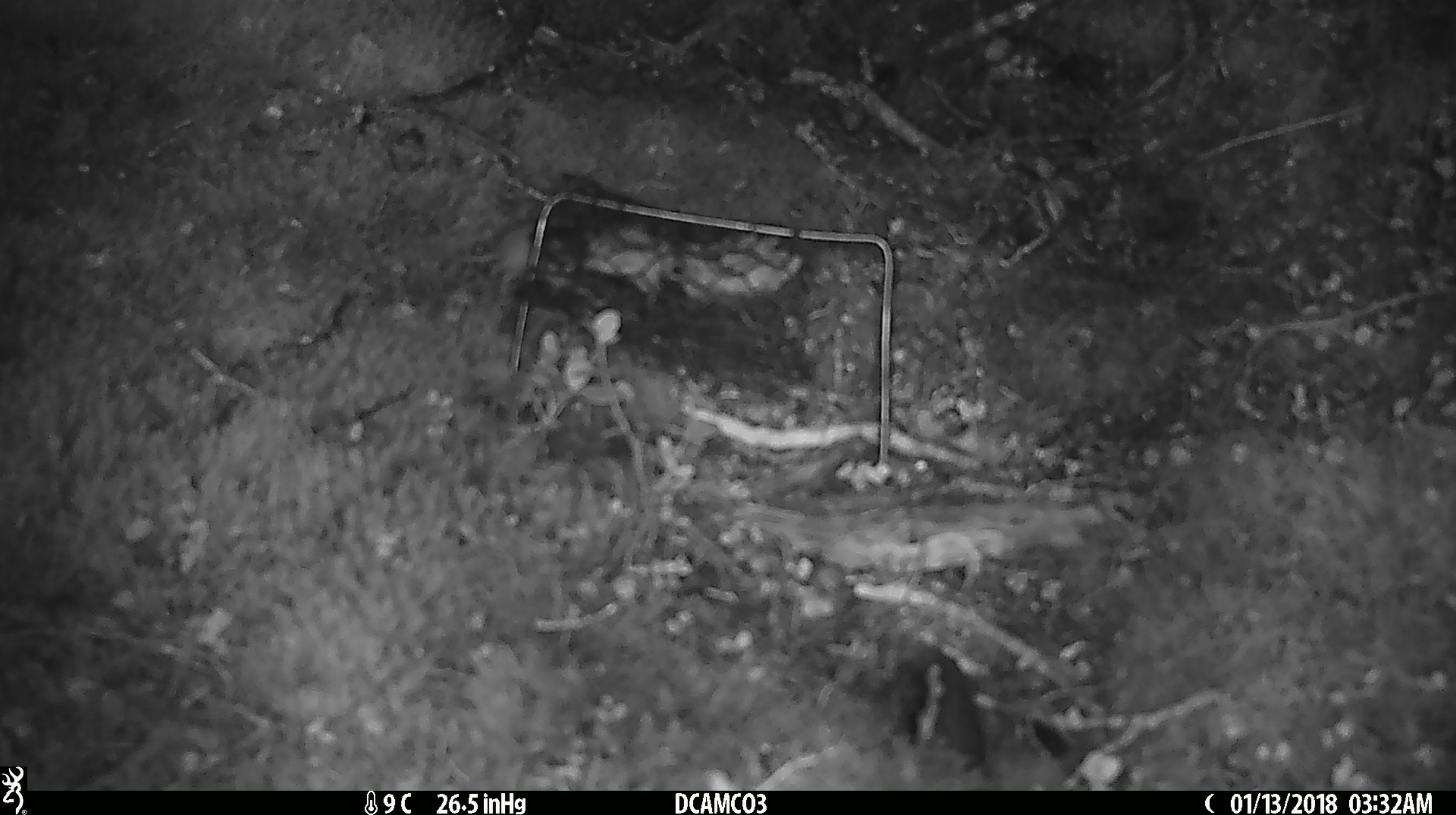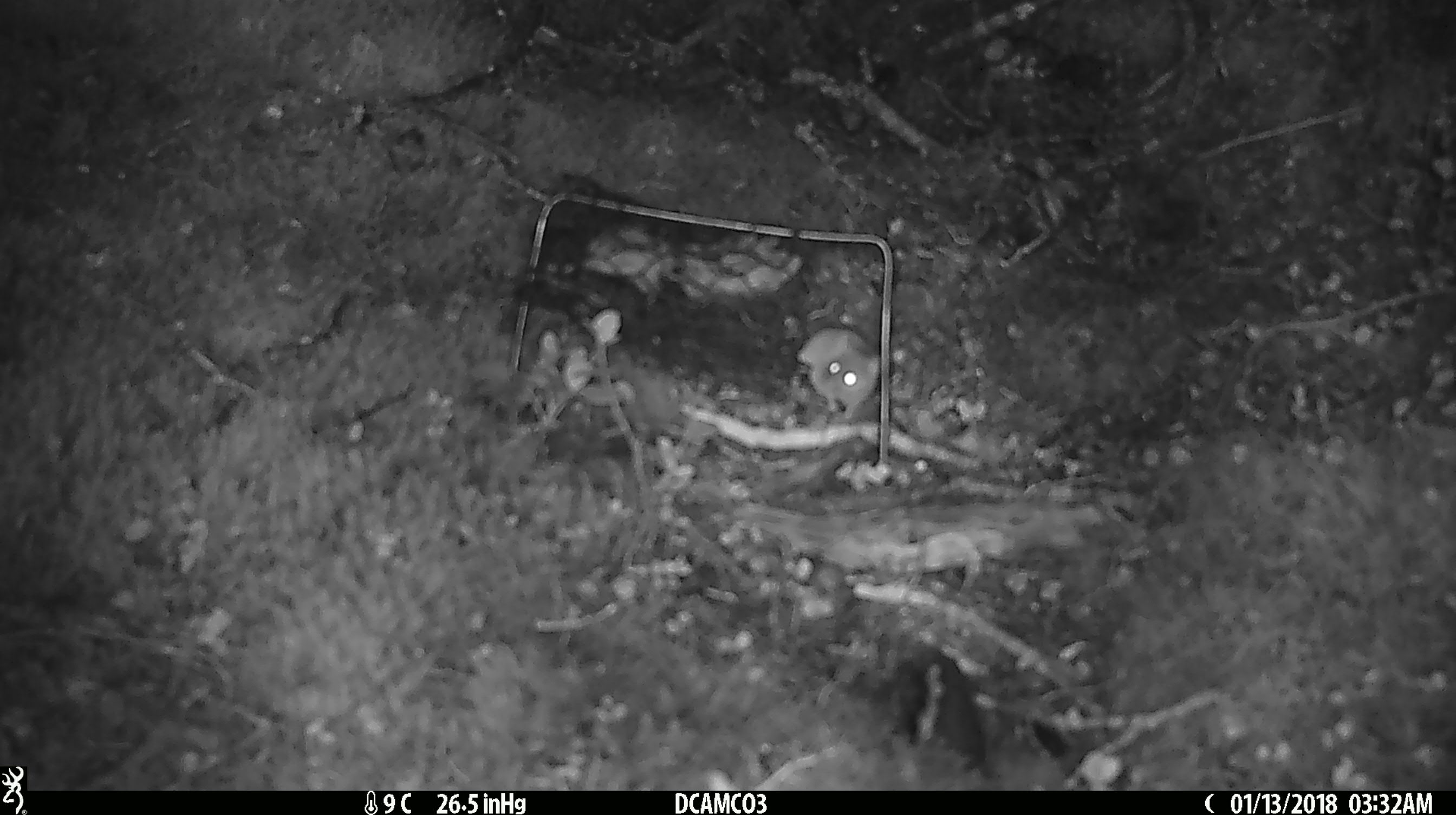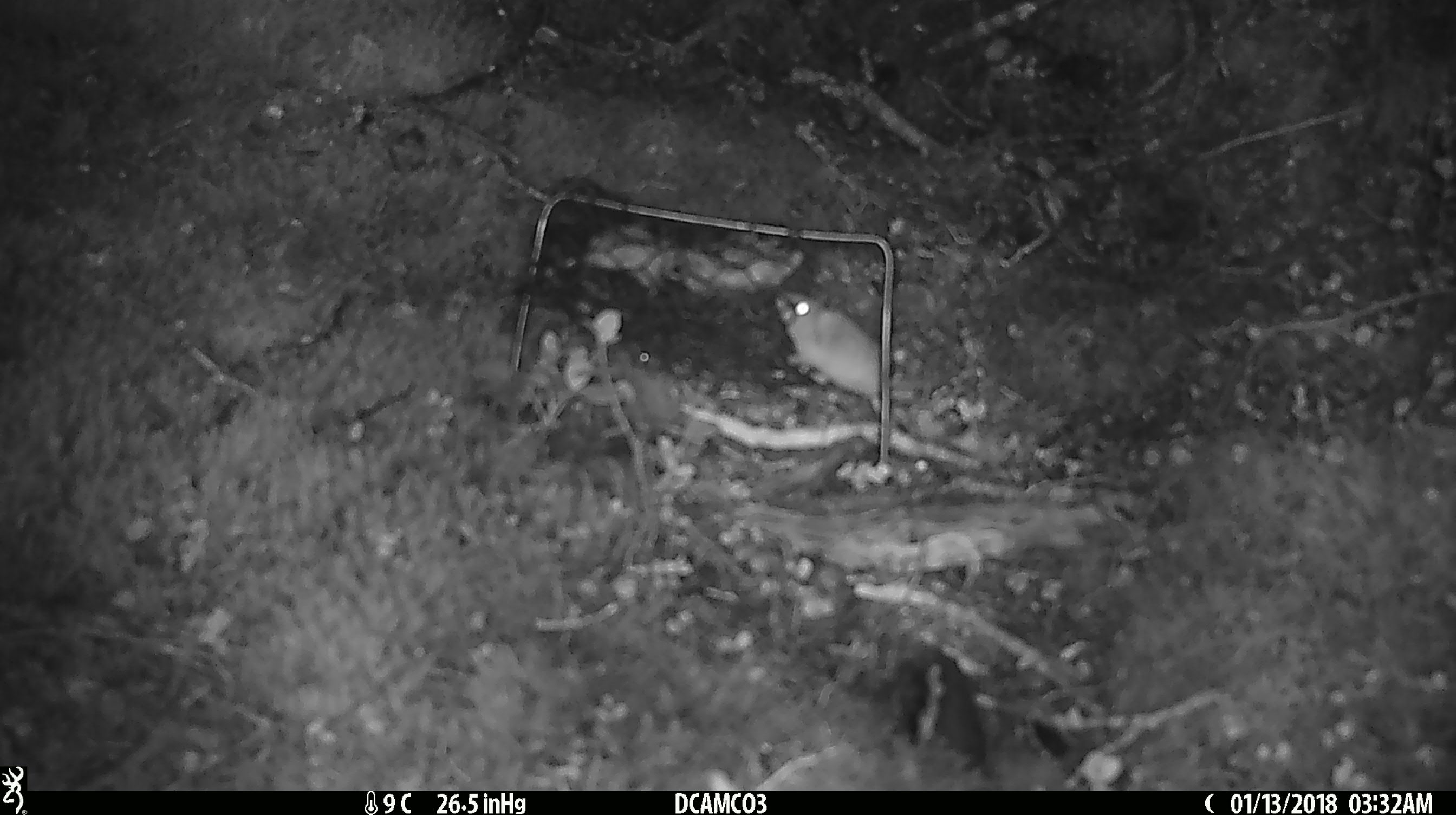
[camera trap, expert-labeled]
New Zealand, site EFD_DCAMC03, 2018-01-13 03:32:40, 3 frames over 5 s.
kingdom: Animalia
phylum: Chordata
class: Mammalia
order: Rodentia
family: Muridae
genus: Mus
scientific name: Mus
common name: mouse